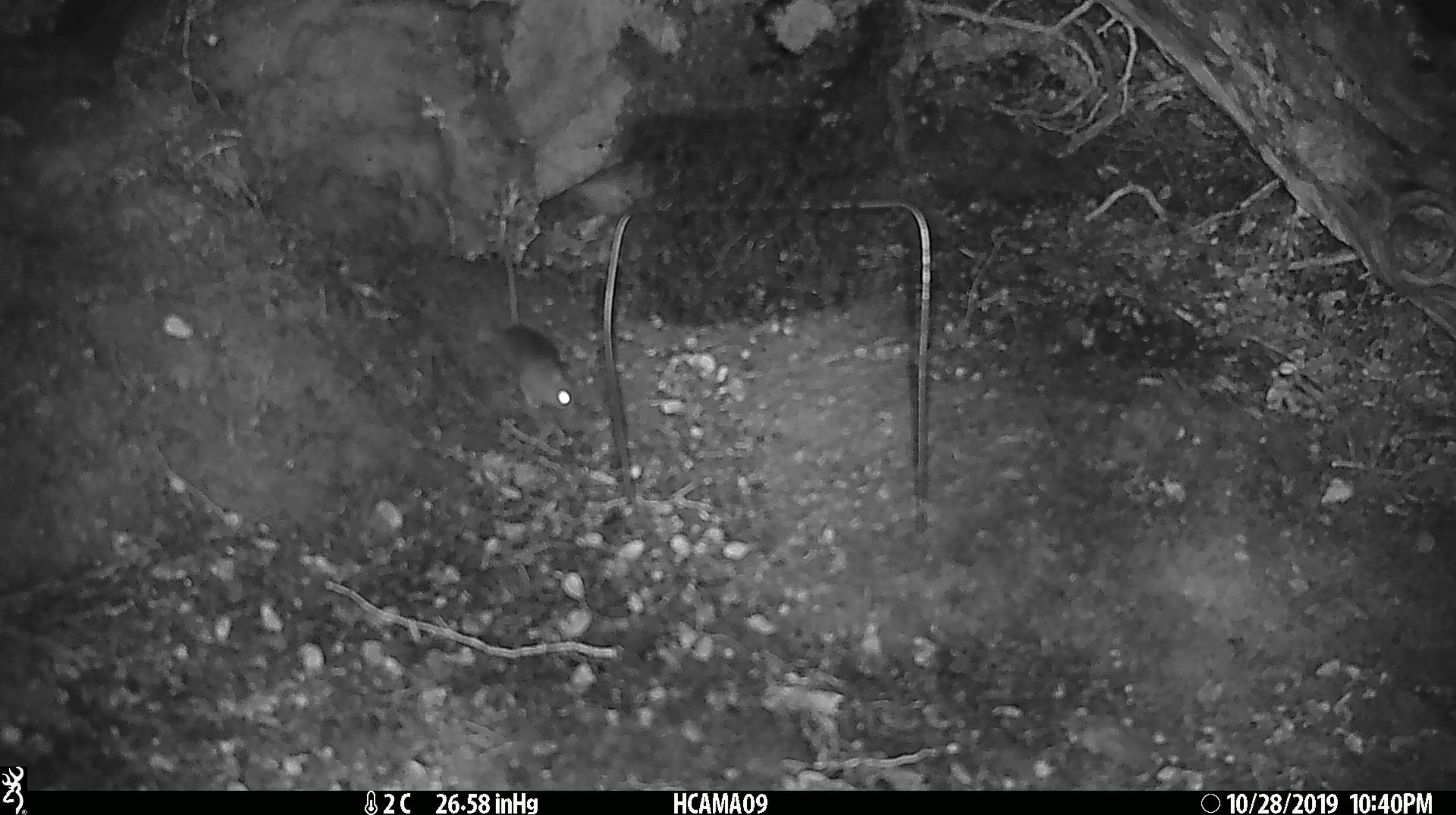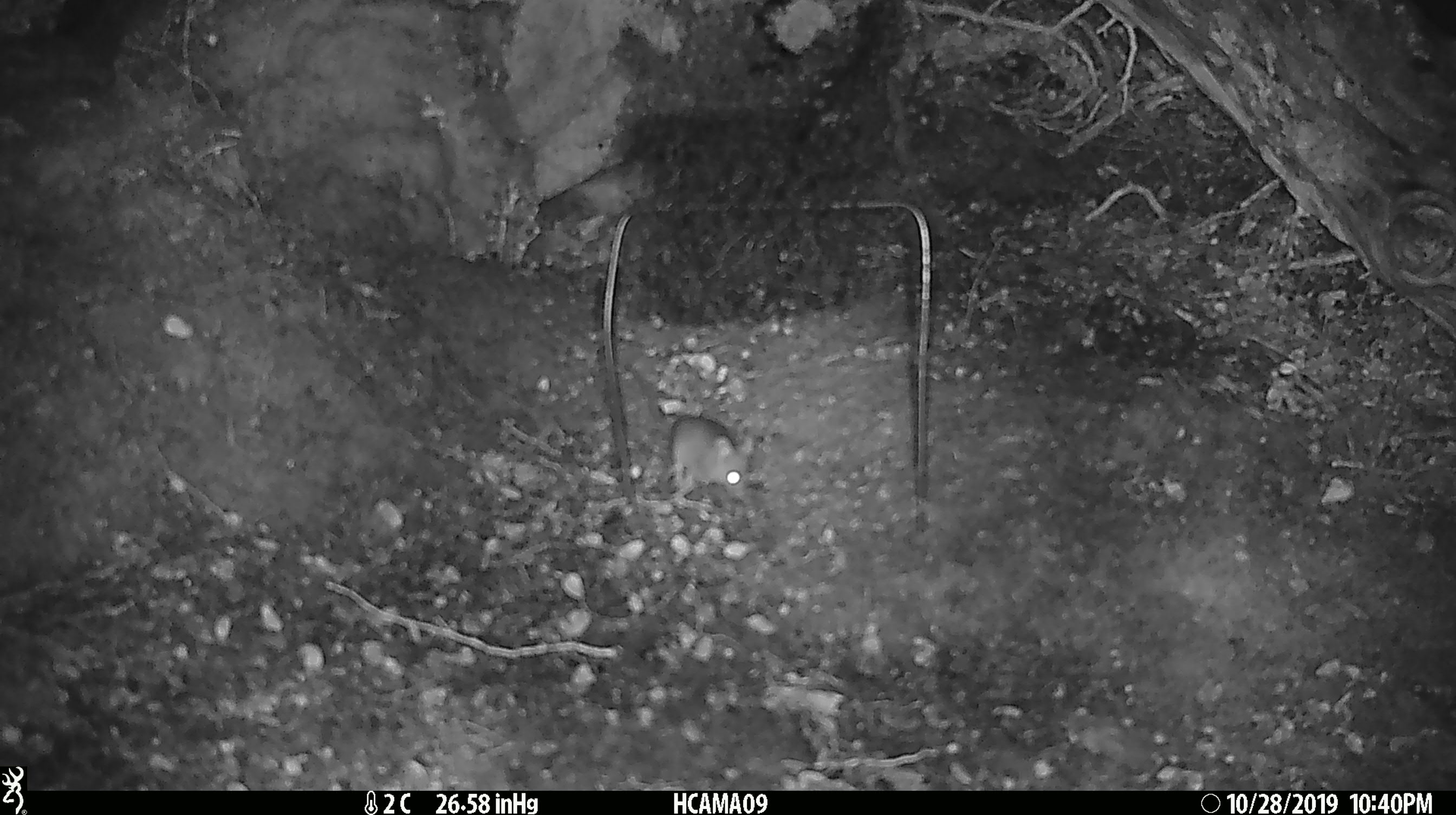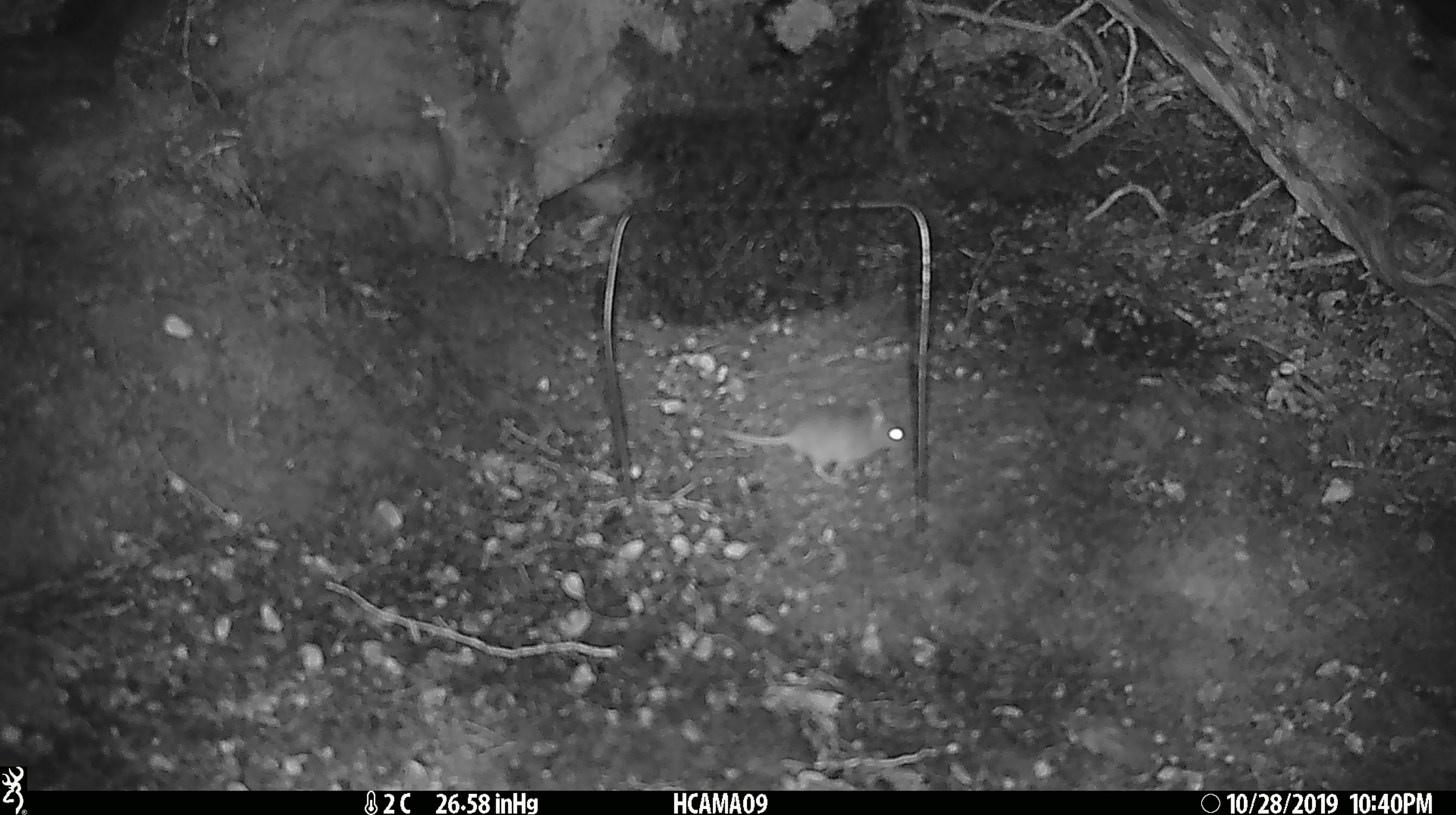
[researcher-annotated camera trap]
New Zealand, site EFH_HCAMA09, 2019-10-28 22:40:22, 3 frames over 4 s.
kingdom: Animalia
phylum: Chordata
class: Mammalia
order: Rodentia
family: Muridae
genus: Mus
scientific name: Mus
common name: mouse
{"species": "mouse (Mus)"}